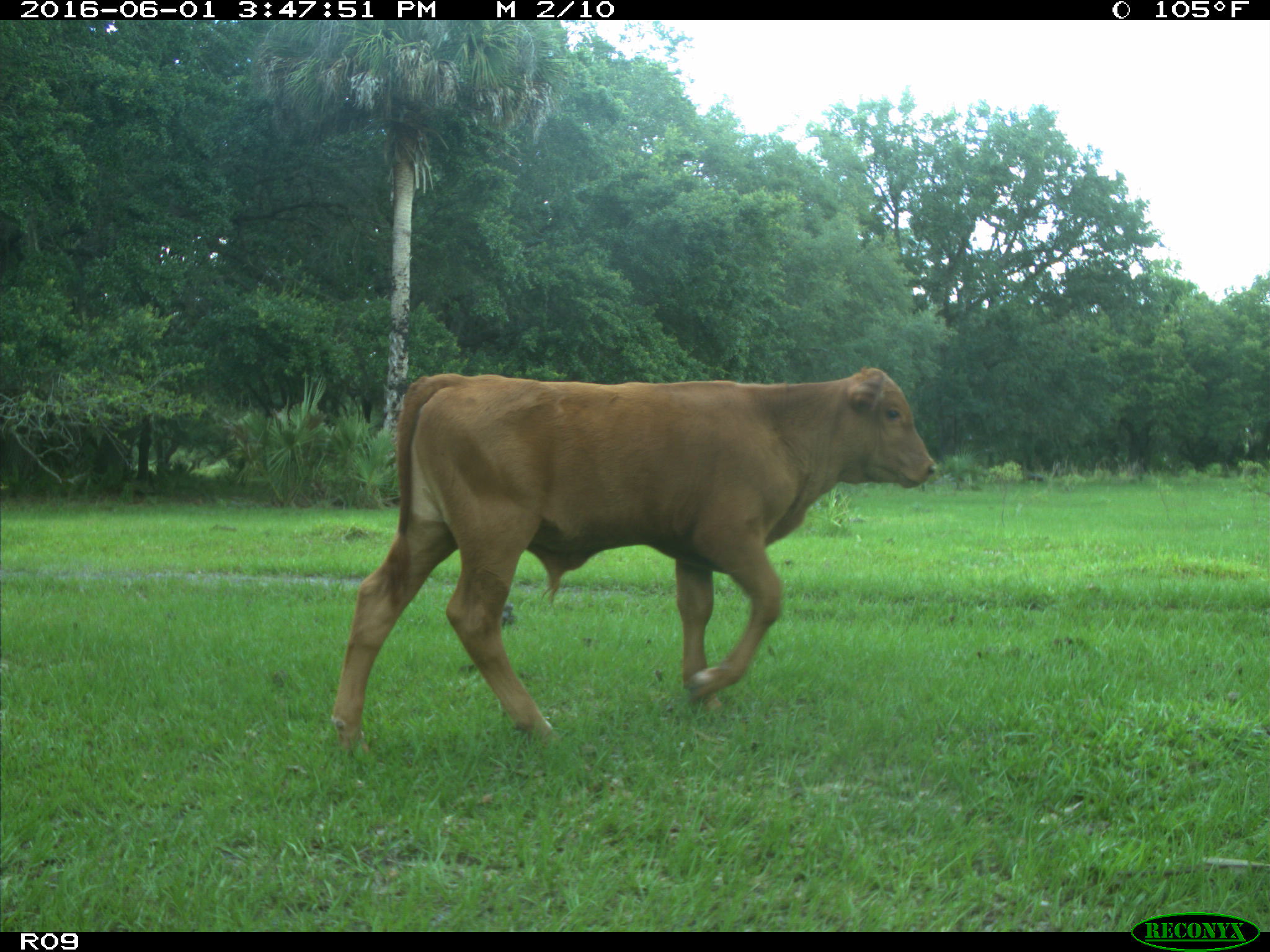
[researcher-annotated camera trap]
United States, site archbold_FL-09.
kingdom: Animalia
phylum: Chordata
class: Mammalia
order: Artiodactyla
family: Bovidae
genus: Bos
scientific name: Bos taurus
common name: domestic cow